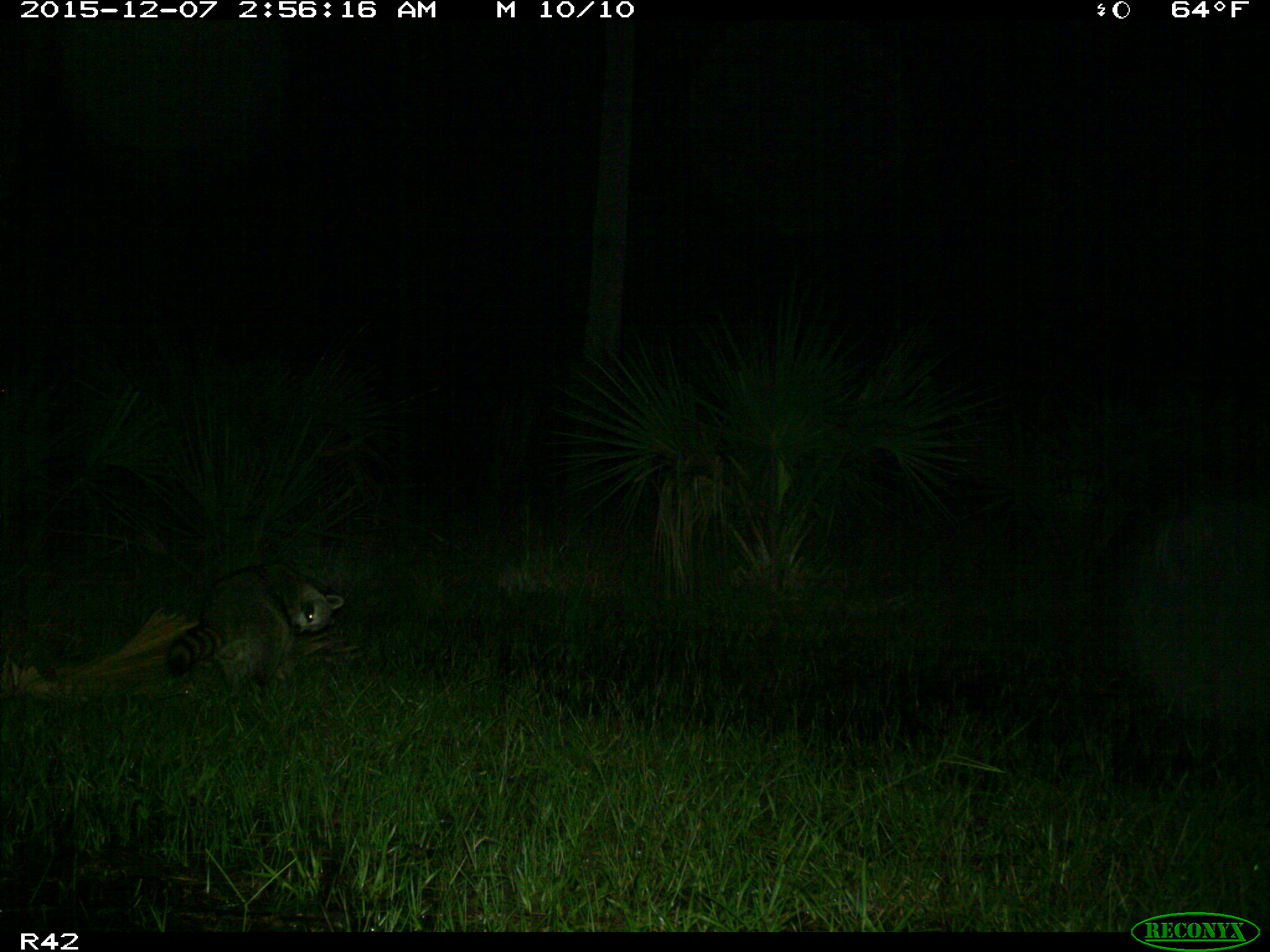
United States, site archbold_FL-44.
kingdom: Animalia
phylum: Chordata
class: Mammalia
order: Carnivora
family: Procyonidae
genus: Procyon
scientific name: Procyon lotor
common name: common raccoon